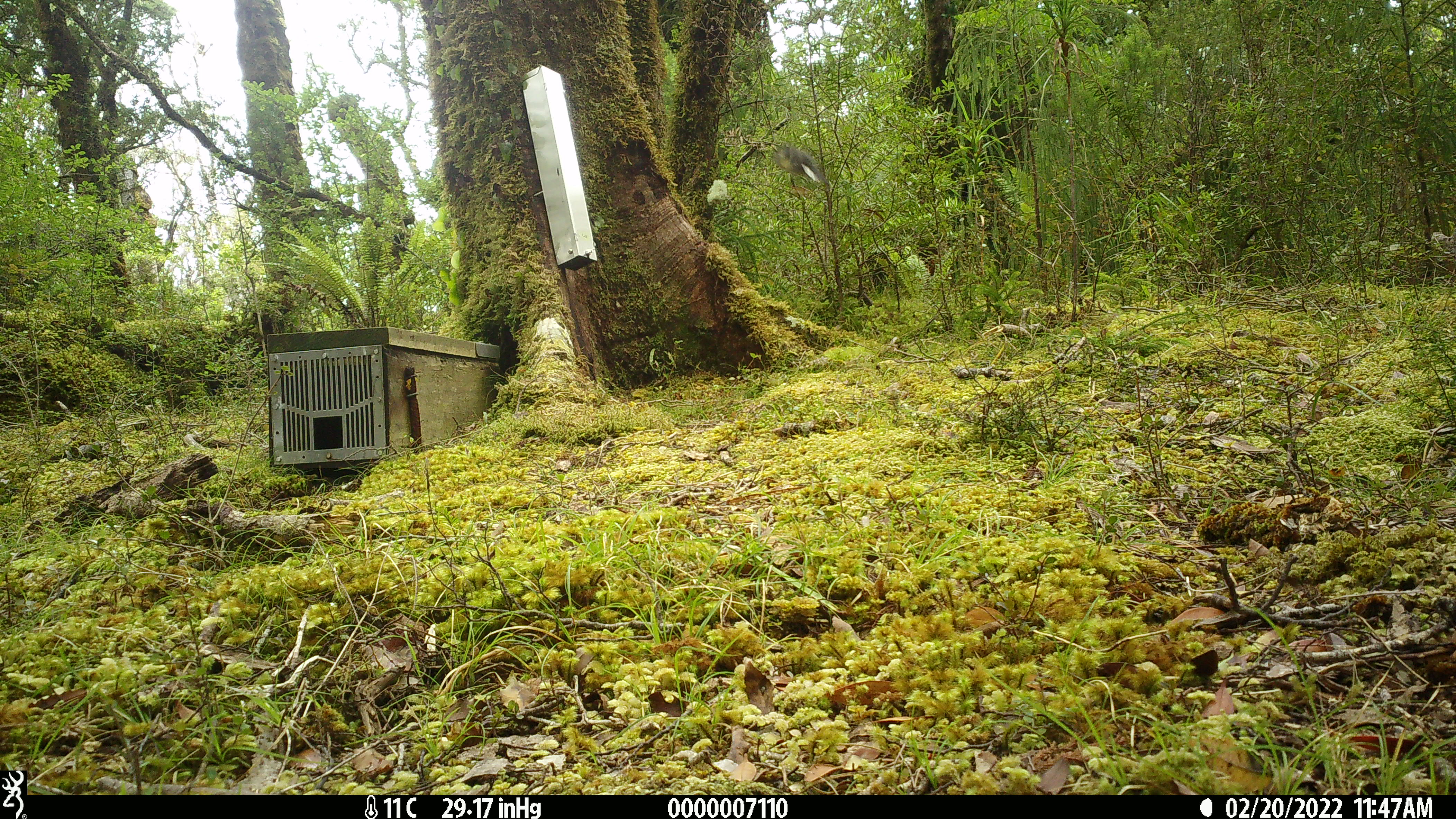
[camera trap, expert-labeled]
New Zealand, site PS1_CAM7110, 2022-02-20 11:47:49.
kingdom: Animalia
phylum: Chordata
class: Aves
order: Passeriformes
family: Petroicidae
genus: Petroica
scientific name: Petroica macrocephala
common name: tomtit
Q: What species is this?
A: Tomtit (Petroica macrocephala).